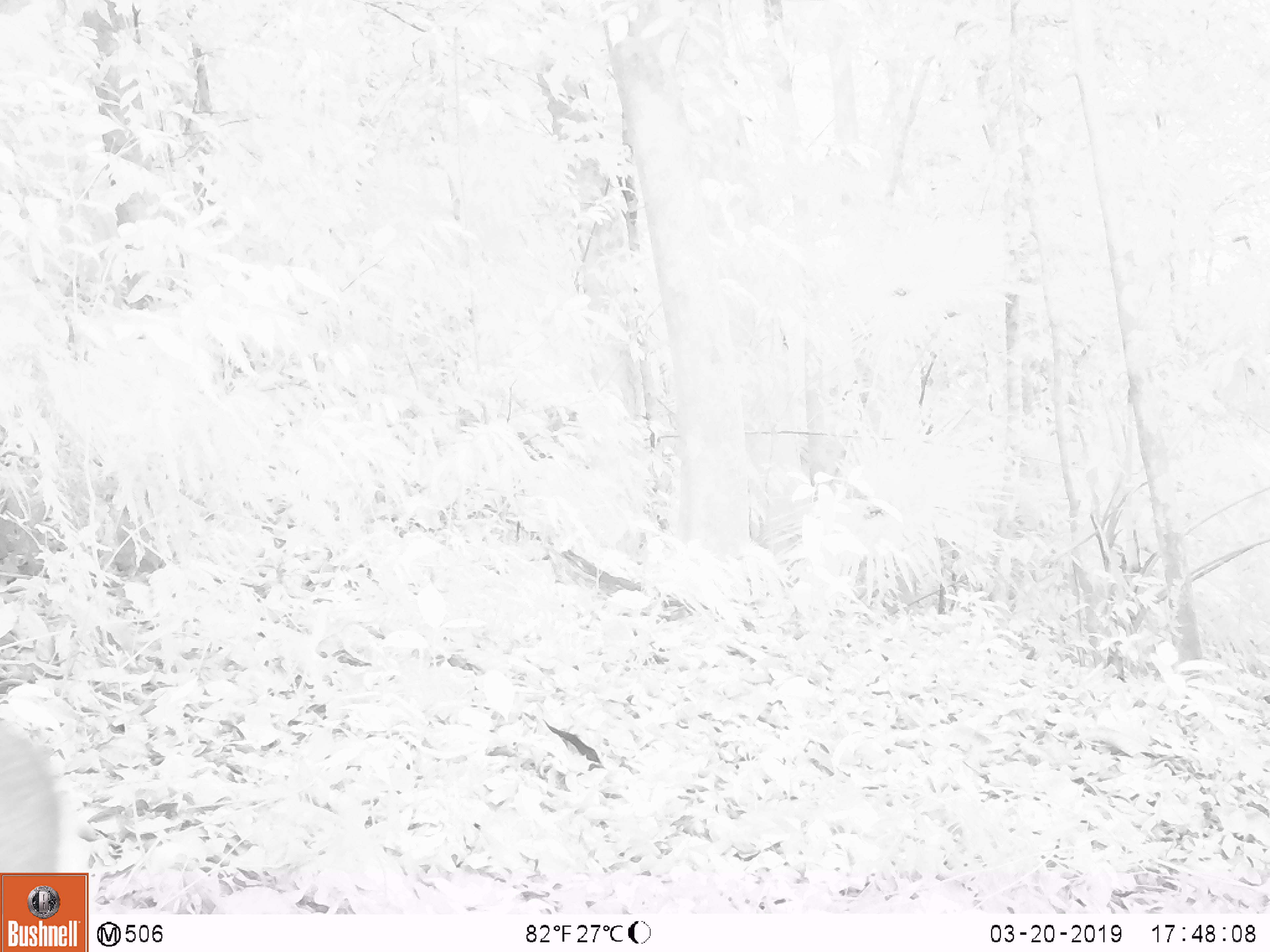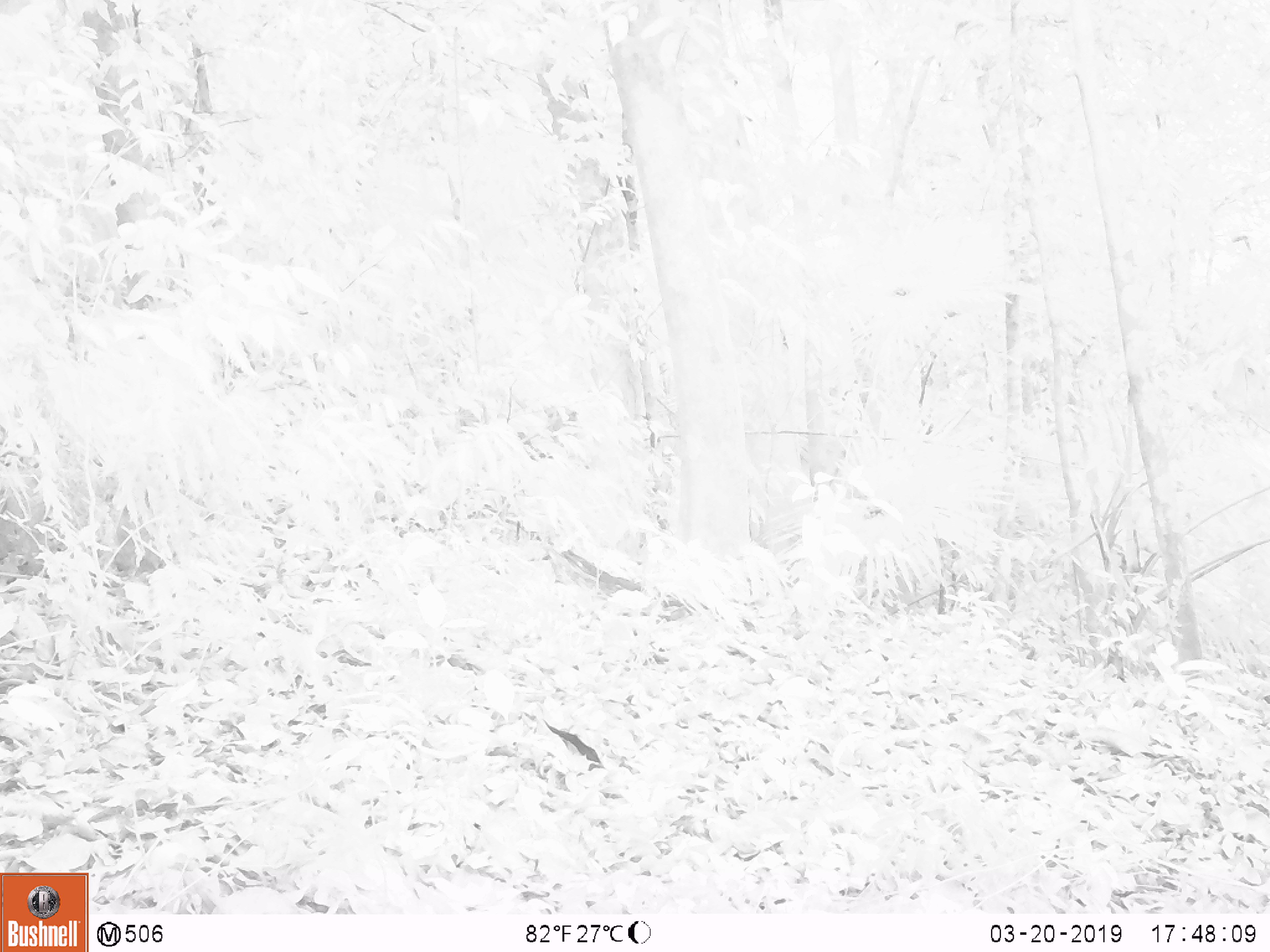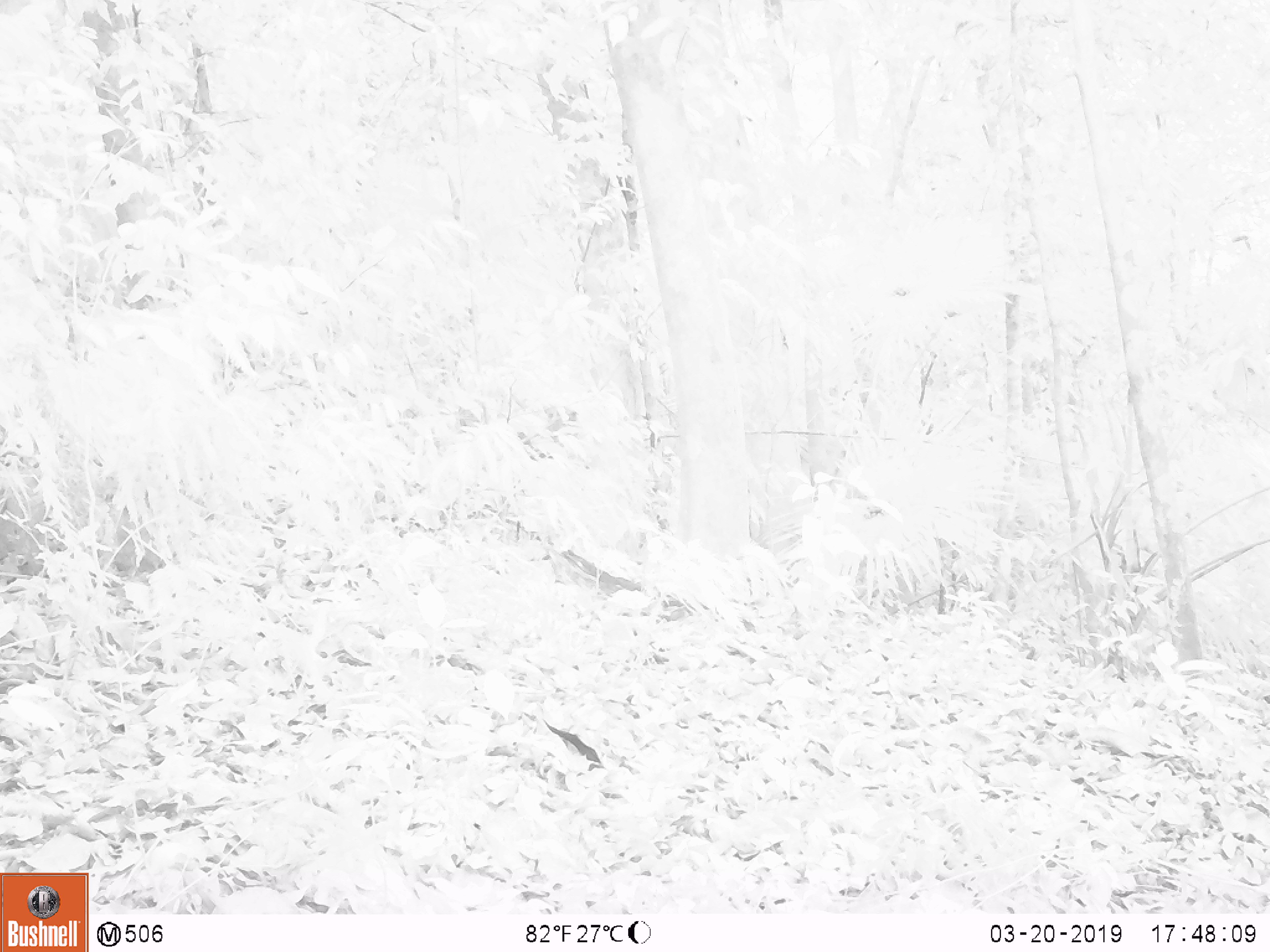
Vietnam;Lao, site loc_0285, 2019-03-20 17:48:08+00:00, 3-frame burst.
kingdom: Animalia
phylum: Chordata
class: Mammalia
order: Artiodactyla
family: Cervidae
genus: Muntiacus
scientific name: Muntiacus rooseveltorum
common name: roosevelt's muntjac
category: roosevelts muntjac group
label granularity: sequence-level